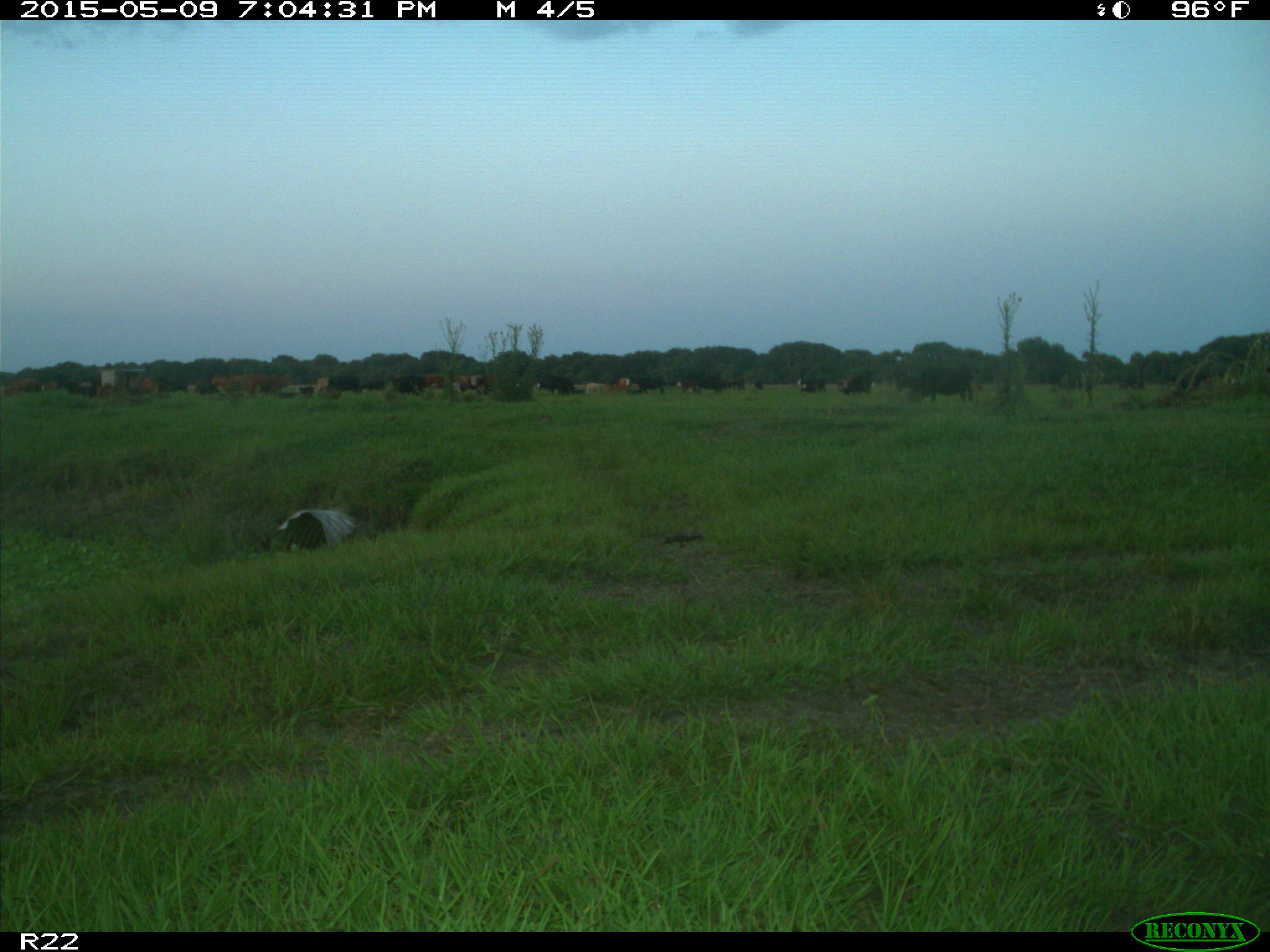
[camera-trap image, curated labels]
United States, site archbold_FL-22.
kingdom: Animalia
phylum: Chordata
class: Mammalia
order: Artiodactyla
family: Bovidae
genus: Bos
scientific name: Bos taurus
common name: domestic cow